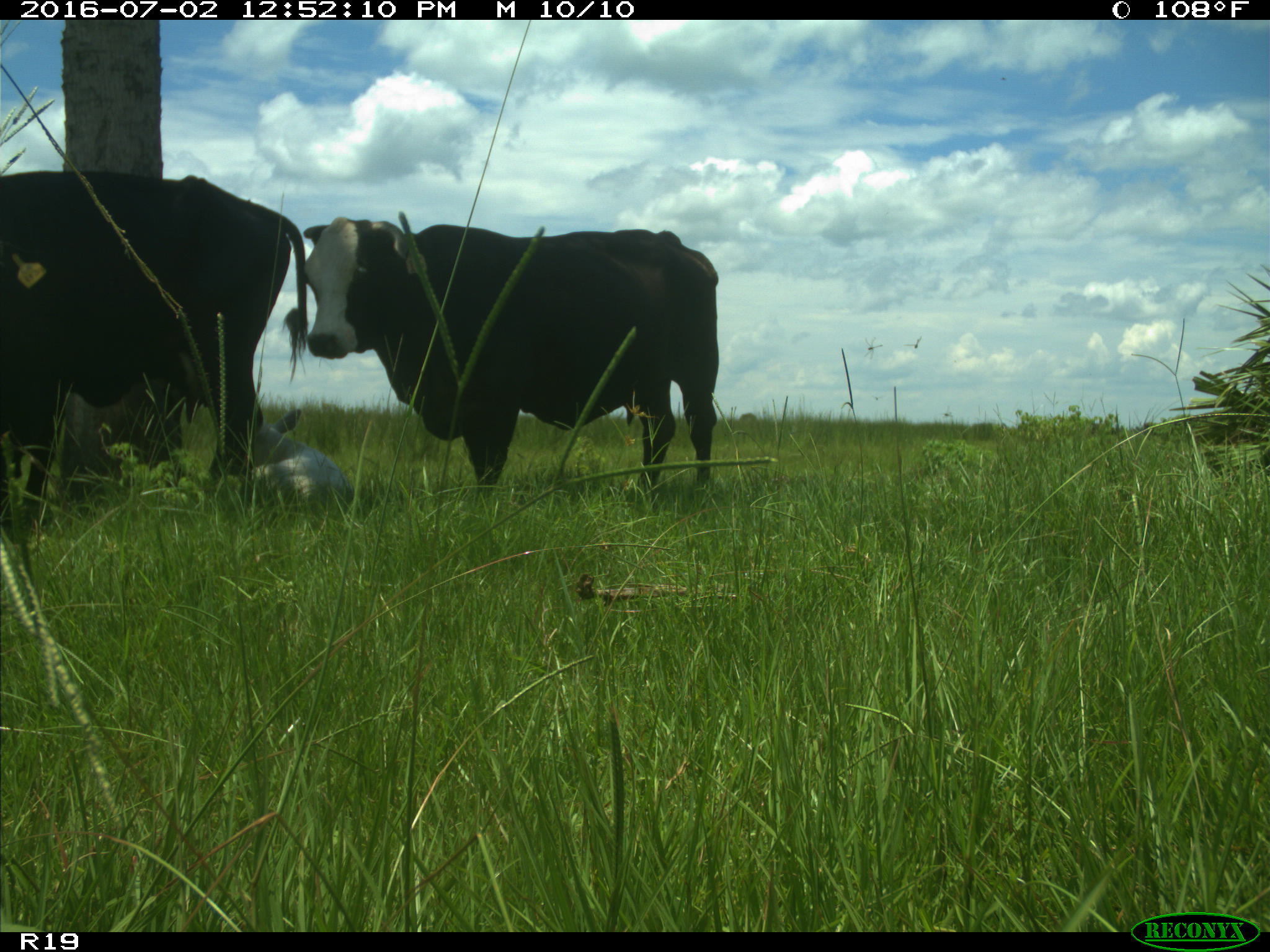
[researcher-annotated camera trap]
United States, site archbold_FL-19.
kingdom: Animalia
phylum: Chordata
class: Mammalia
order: Artiodactyla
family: Bovidae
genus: Bos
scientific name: Bos taurus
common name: domestic cow